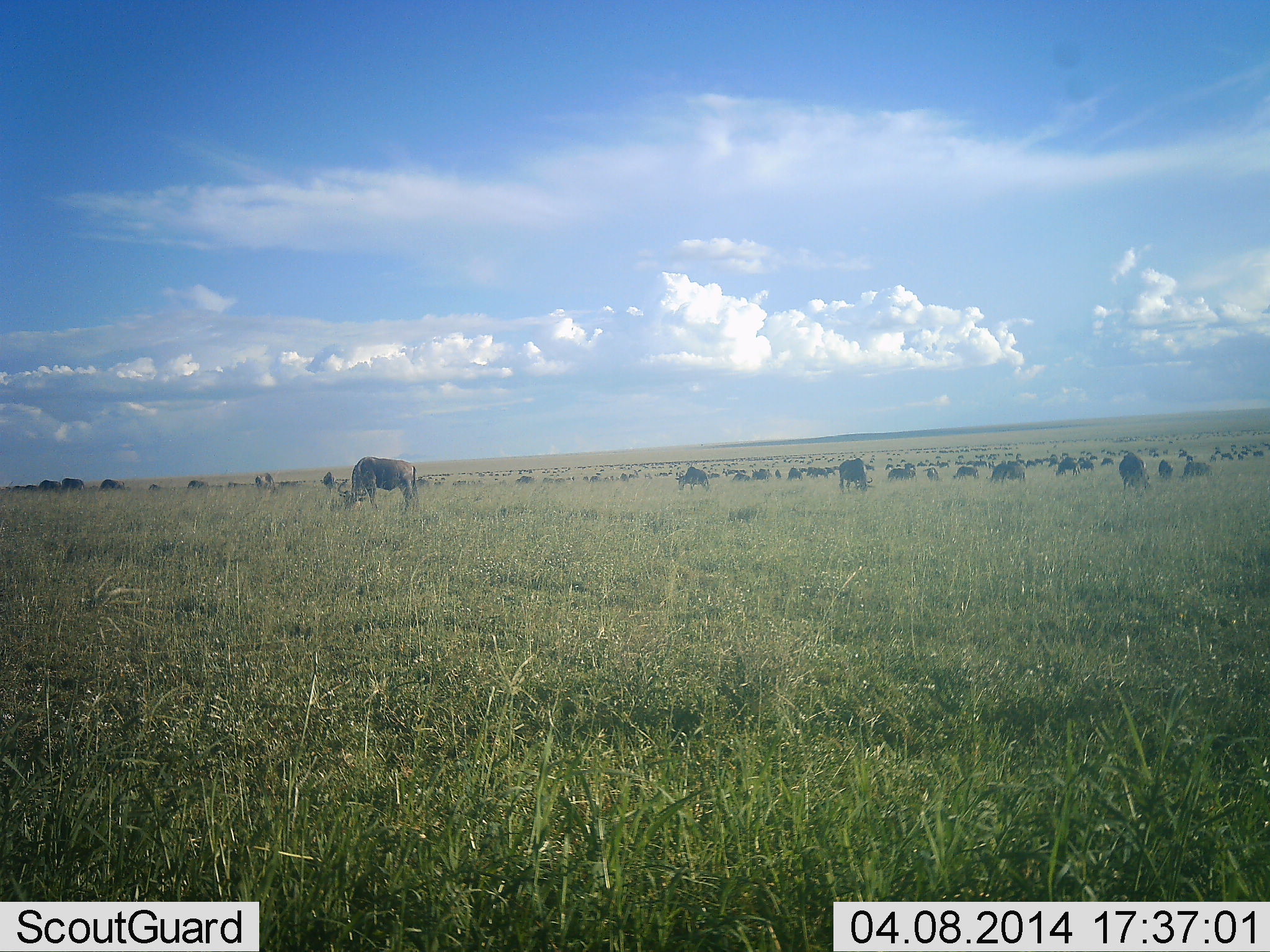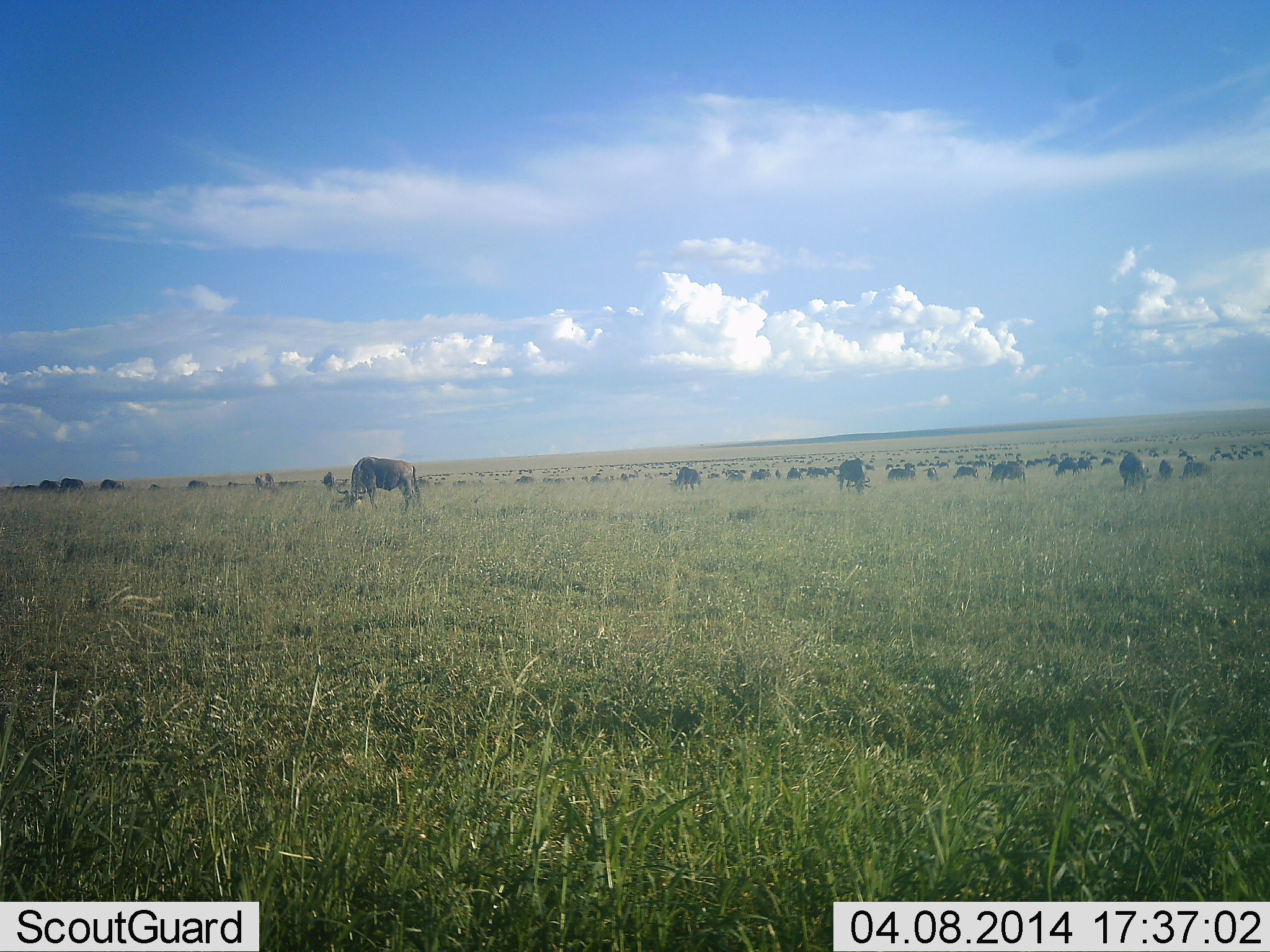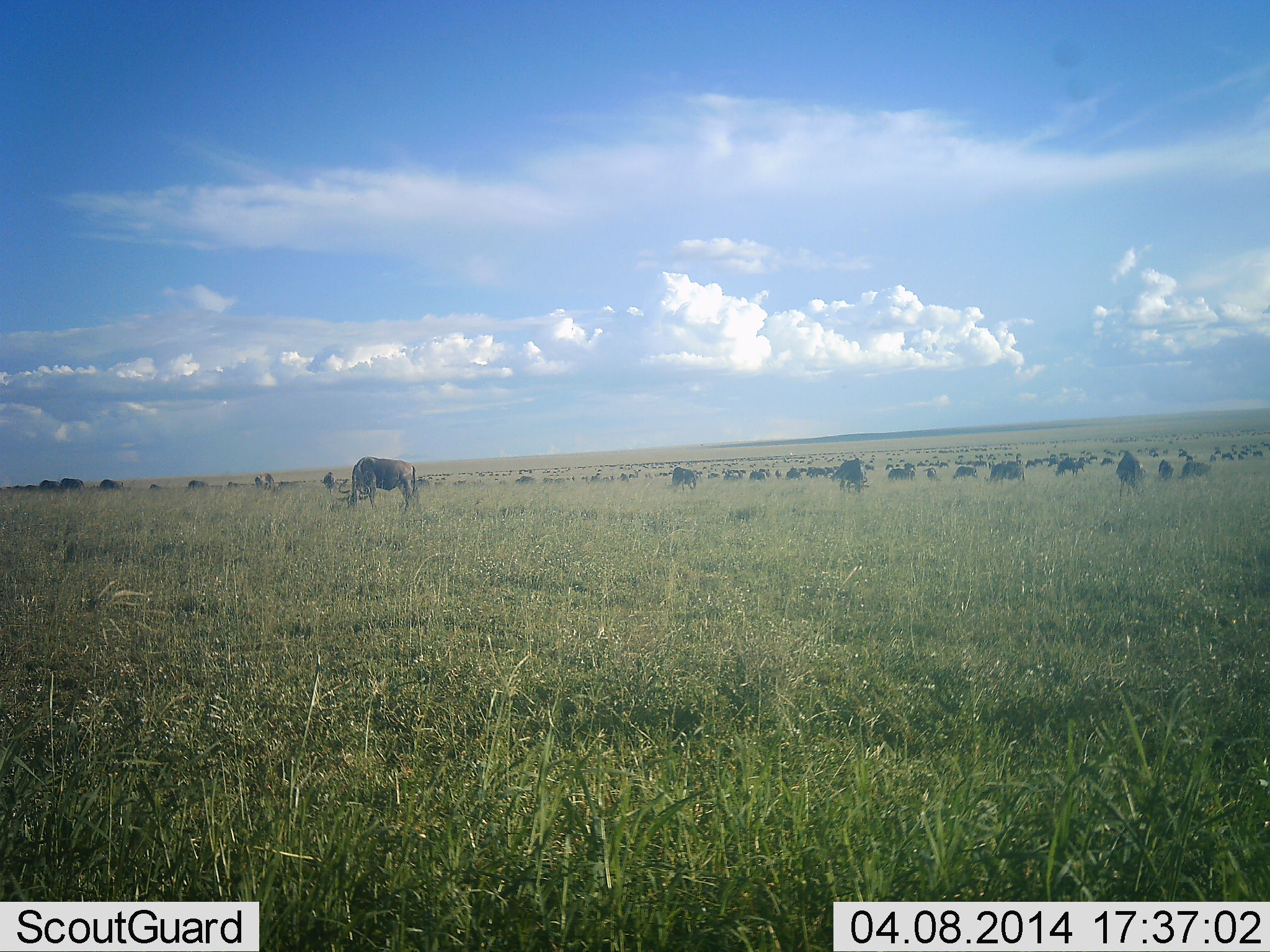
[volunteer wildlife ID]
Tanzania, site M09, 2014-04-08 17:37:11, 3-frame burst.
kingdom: Animalia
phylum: Chordata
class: Mammalia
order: Artiodactyla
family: Bovidae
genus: Connochaetes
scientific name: Connochaetes taurinus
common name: blue wildebeest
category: wildebeest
Wildebeest (blue wildebeest) (Connochaetes taurinus), count 51+. Behavior (volunteer vote fractions): standing 50%, resting 20%, moving 30%, interacting 0%. Young present (vote fraction): 10%. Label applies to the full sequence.